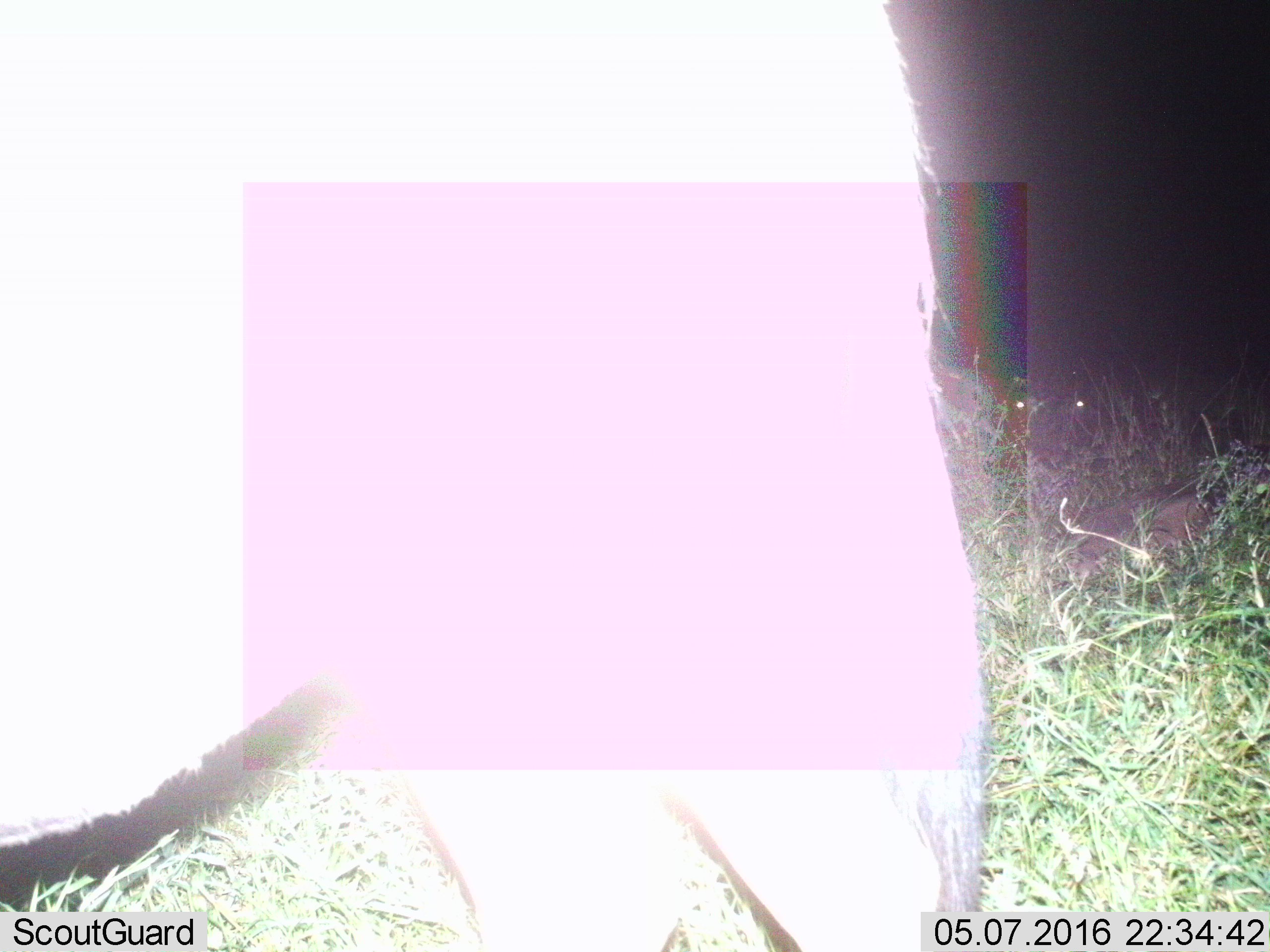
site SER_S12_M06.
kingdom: Animalia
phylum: Chordata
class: Mammalia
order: Artiodactyla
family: Bovidae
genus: Connochaetes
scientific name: Connochaetes taurinus taurinus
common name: blue wildebeest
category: wildebeestblue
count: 3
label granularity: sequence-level